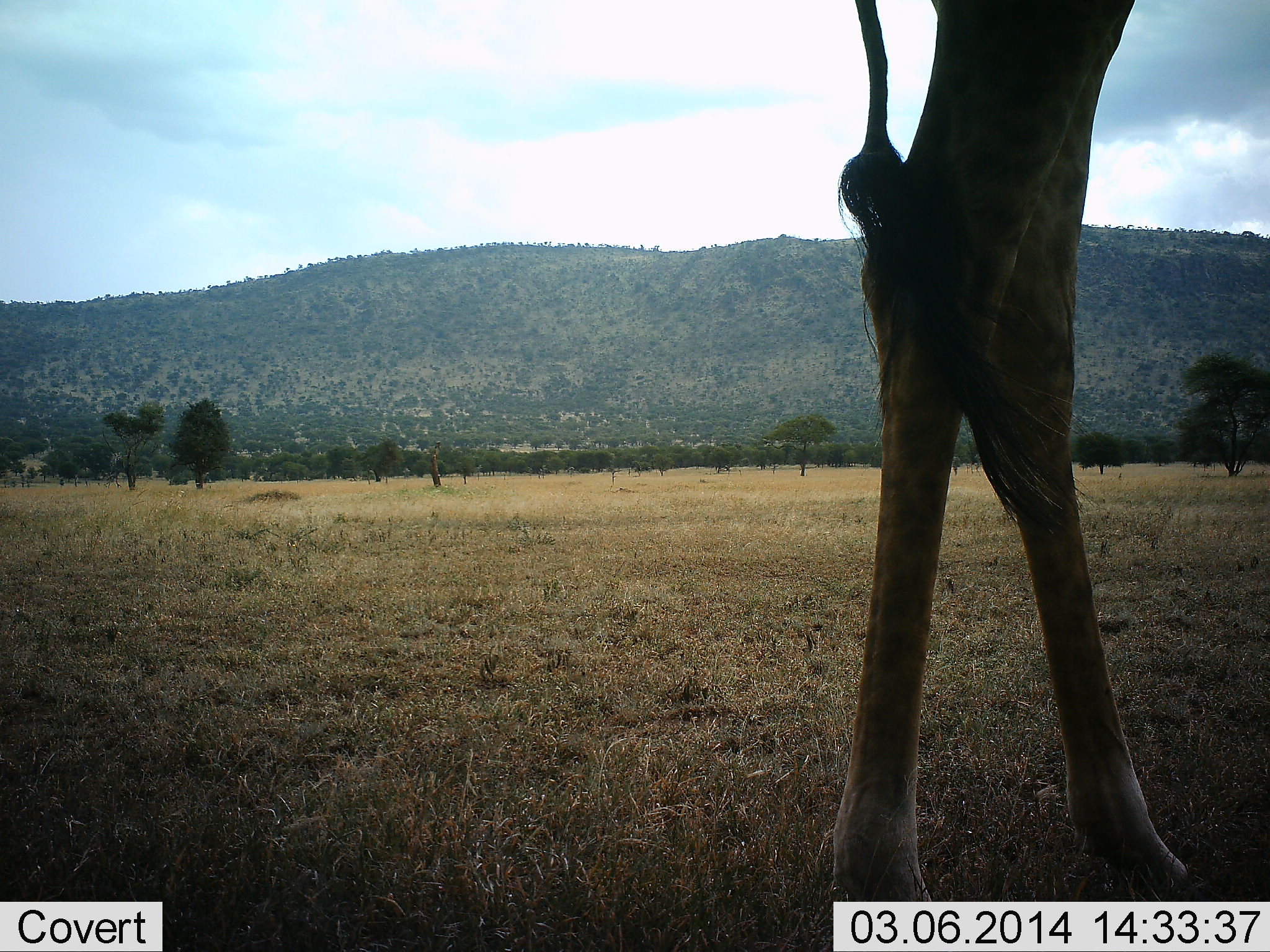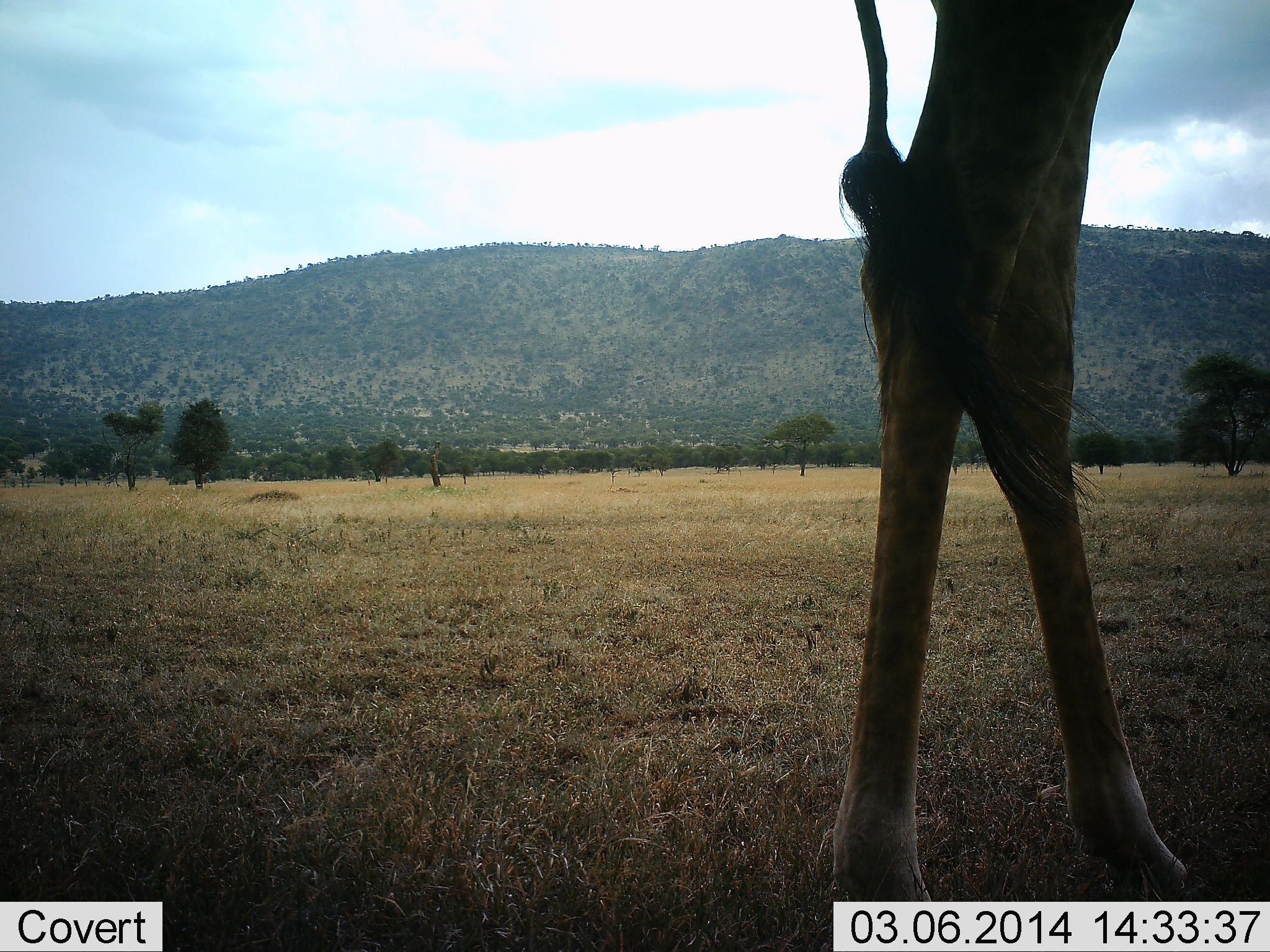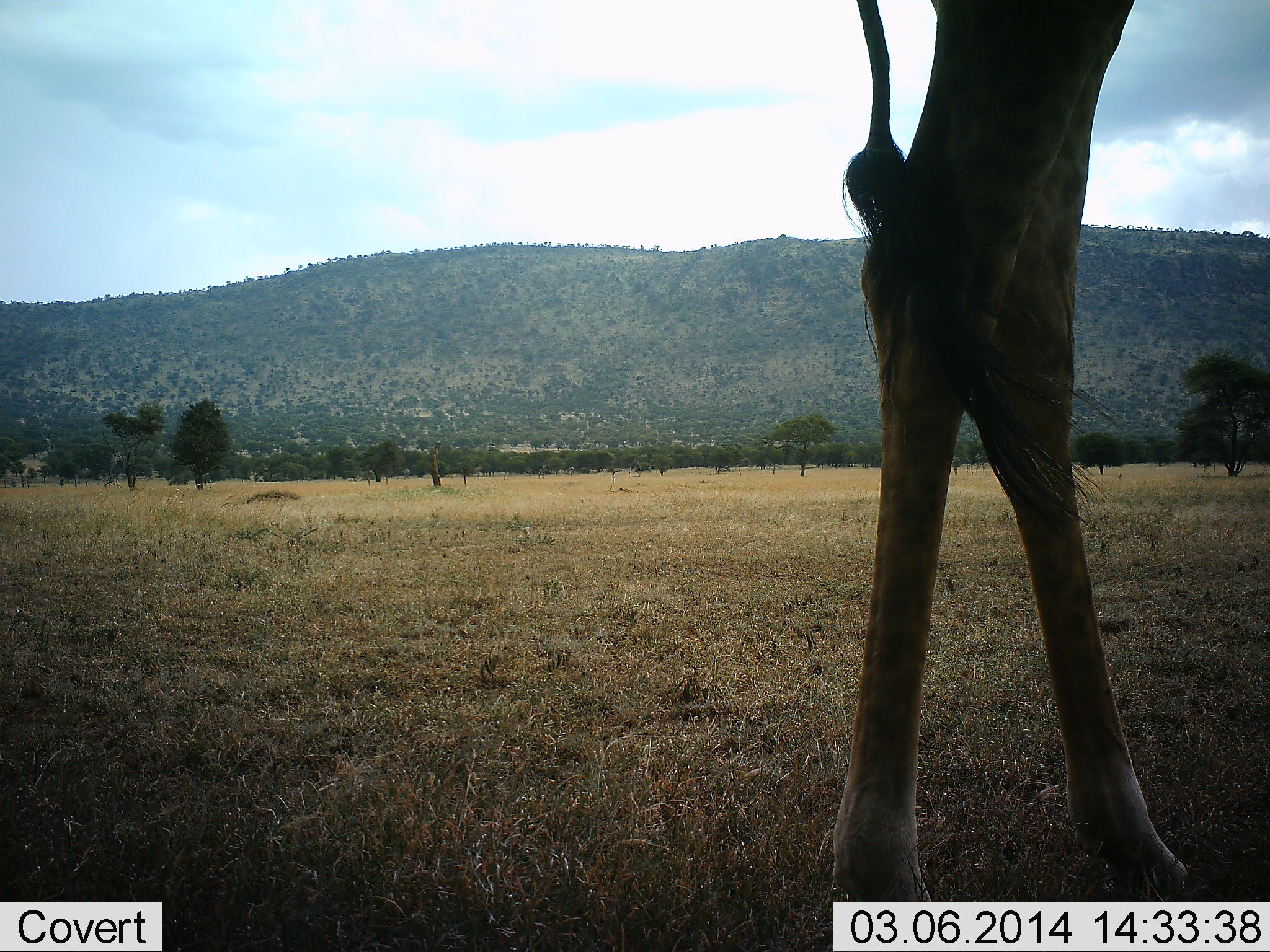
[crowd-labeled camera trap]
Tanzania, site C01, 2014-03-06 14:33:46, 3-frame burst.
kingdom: Animalia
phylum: Chordata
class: Mammalia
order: Artiodactyla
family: Giraffidae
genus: Giraffa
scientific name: Giraffa camelopardalis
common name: giraffe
Giraffe (Giraffa camelopardalis), count 1. Behavior (volunteer vote fractions): standing 100%, resting 0%, moving 0%, interacting 0%. Young present (vote fraction): 0%. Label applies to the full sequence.